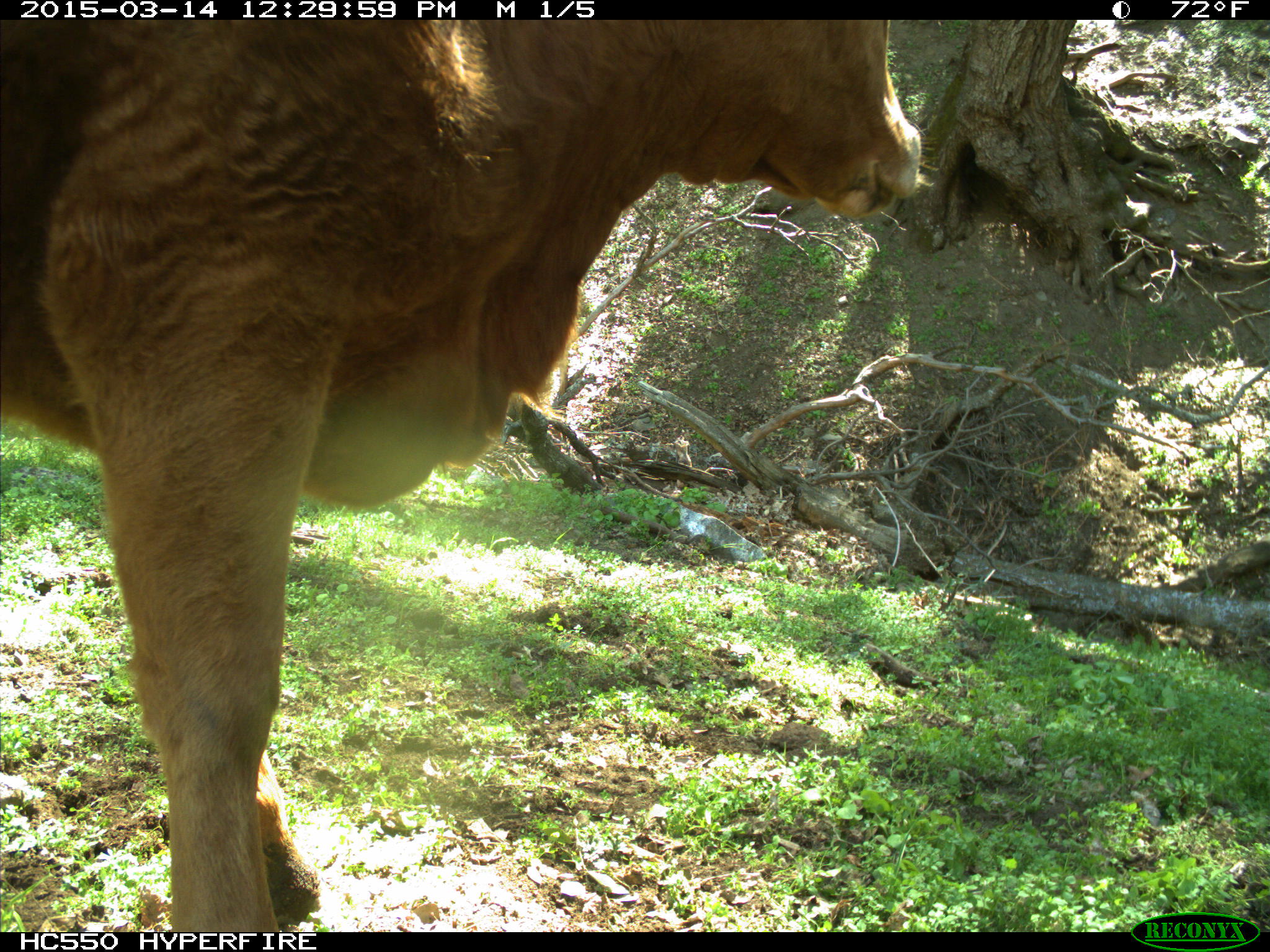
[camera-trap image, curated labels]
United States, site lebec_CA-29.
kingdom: Animalia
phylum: Chordata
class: Mammalia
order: Artiodactyla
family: Bovidae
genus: Bos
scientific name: Bos taurus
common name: domestic cow